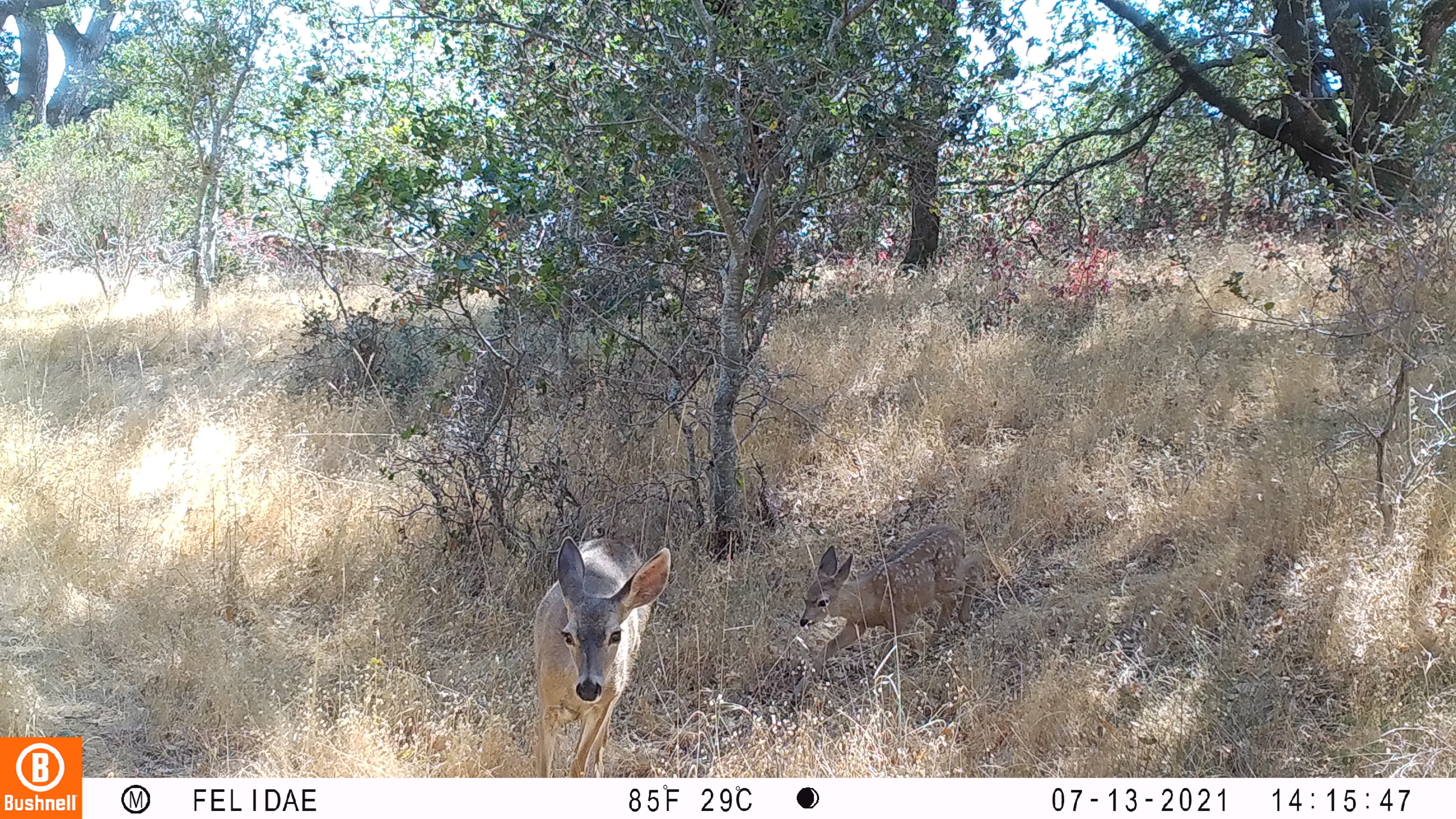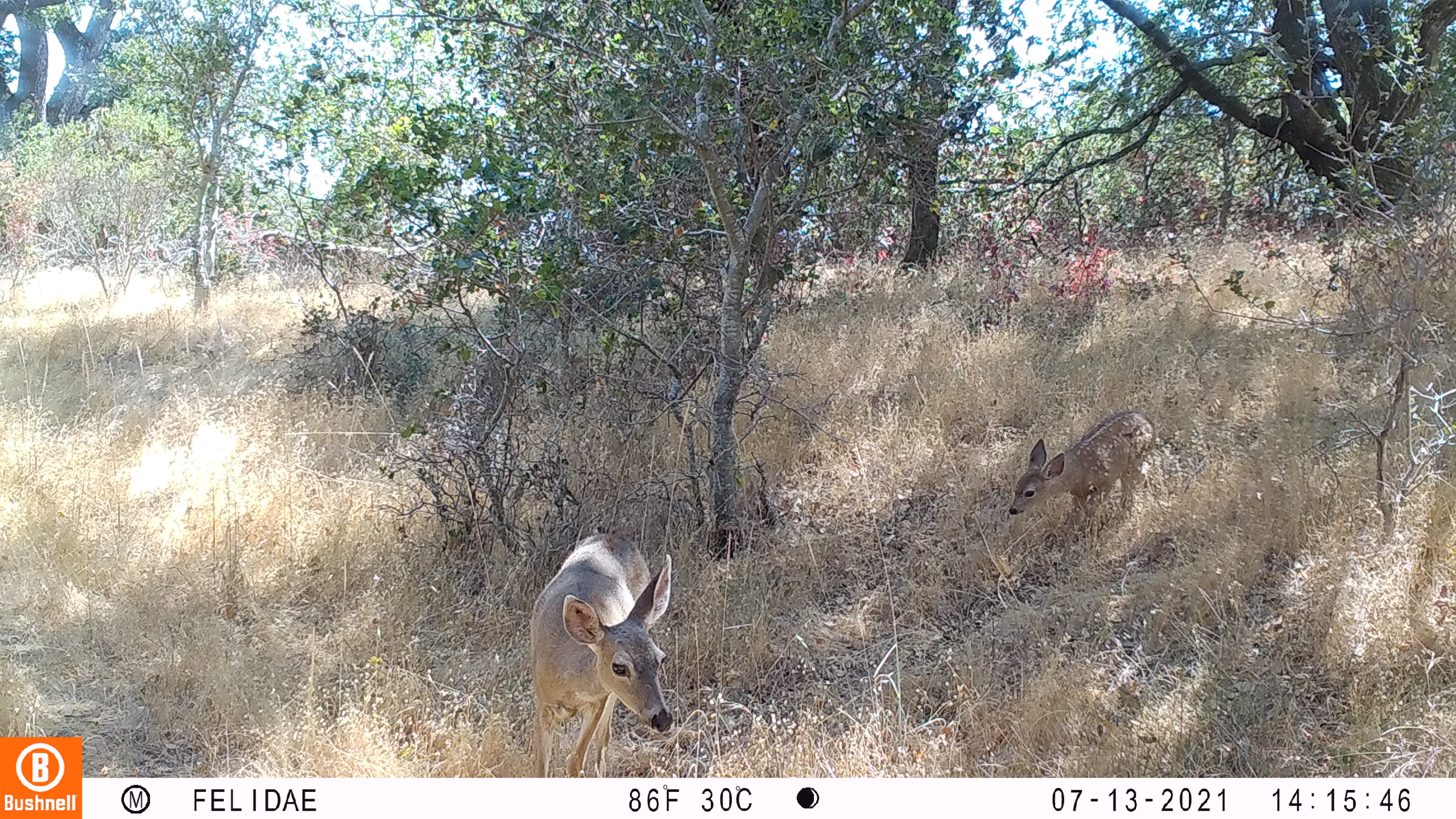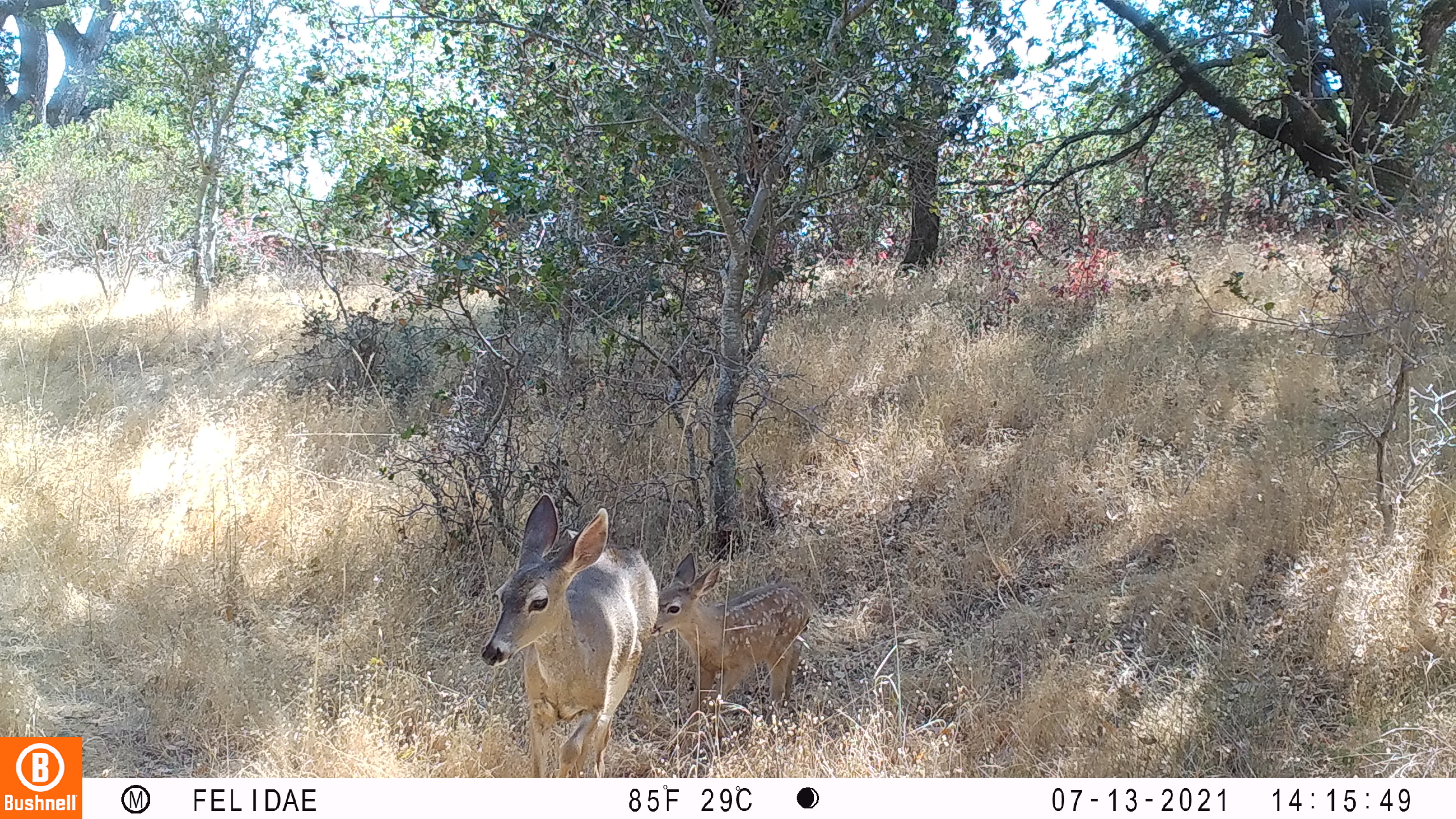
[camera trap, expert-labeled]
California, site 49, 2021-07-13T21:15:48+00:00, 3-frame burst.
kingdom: Animalia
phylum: Chordata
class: Mammalia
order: Artiodactyla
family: Cervidae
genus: Odocoileus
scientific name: Odocoileus hemionus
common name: mule deer